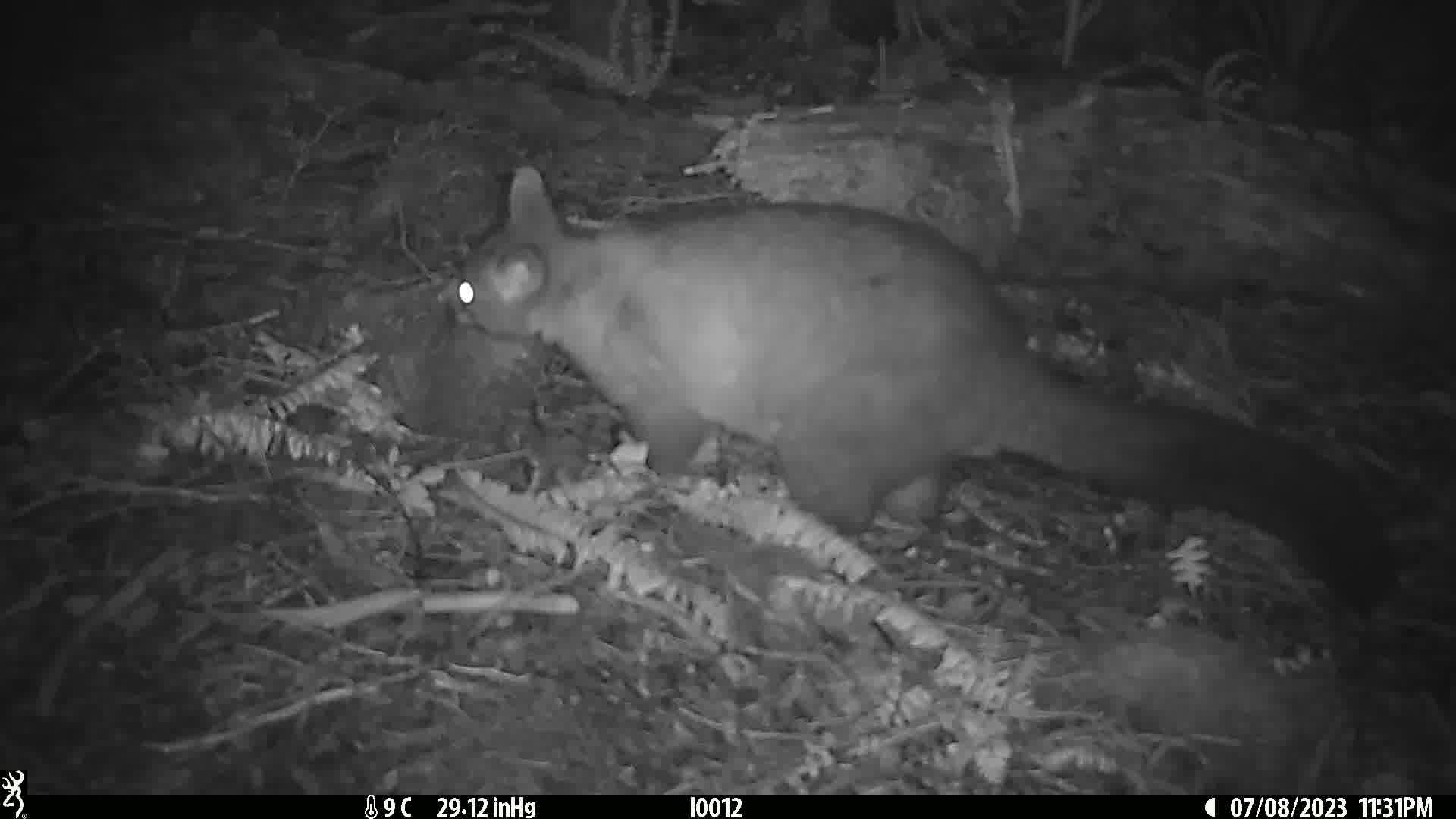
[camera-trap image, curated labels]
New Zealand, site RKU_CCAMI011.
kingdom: Animalia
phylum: Chordata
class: Mammalia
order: Diprotodontia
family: Phalangeridae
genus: Trichosurus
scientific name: Trichosurus vulpecula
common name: common brushtail possum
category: possum